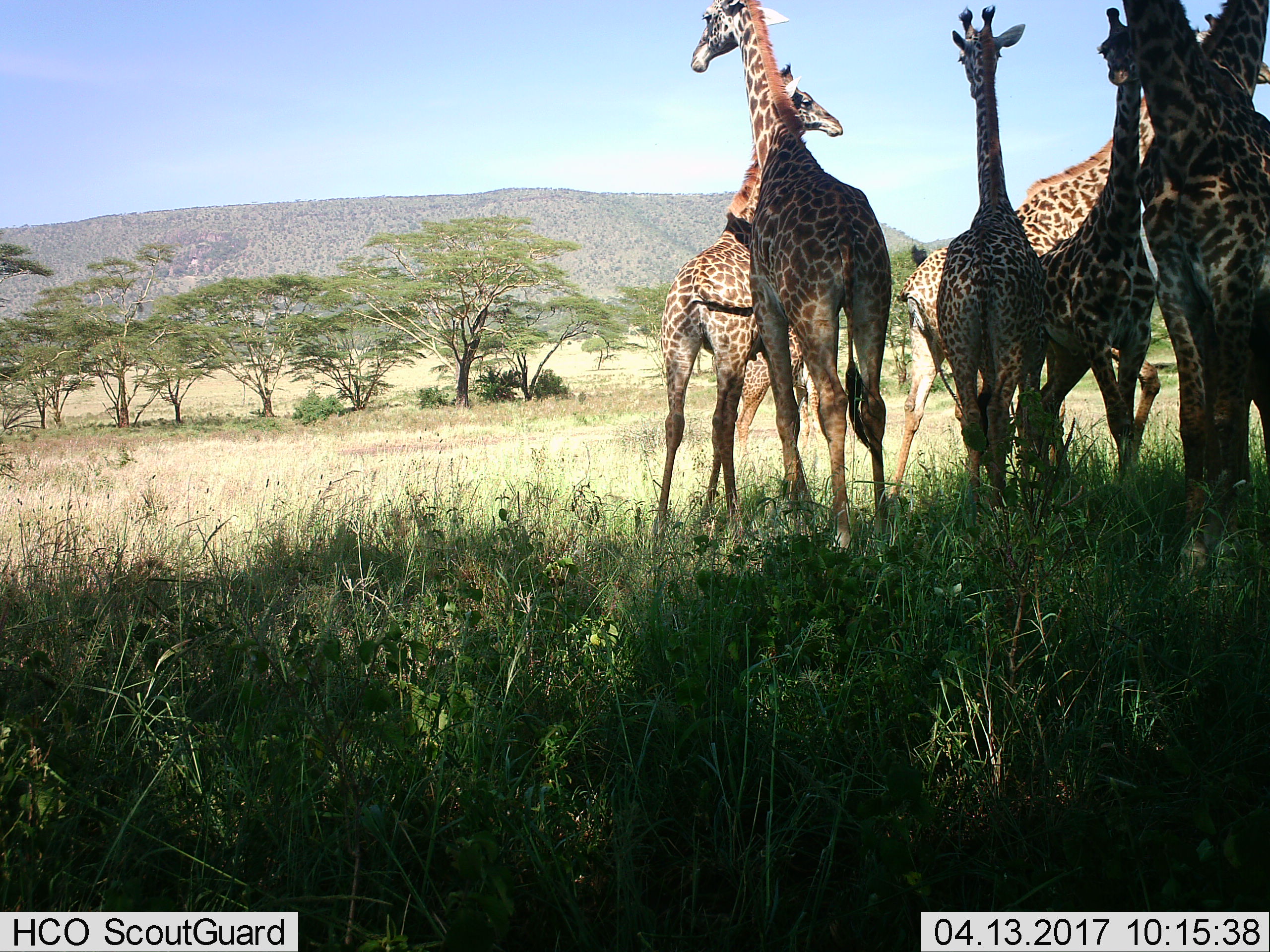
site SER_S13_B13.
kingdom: Animalia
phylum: Chordata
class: Mammalia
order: Artiodactyla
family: Giraffidae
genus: Giraffa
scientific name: Giraffa camelopardalis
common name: giraffe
Giraffe (Giraffa camelopardalis), count 7. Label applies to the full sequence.